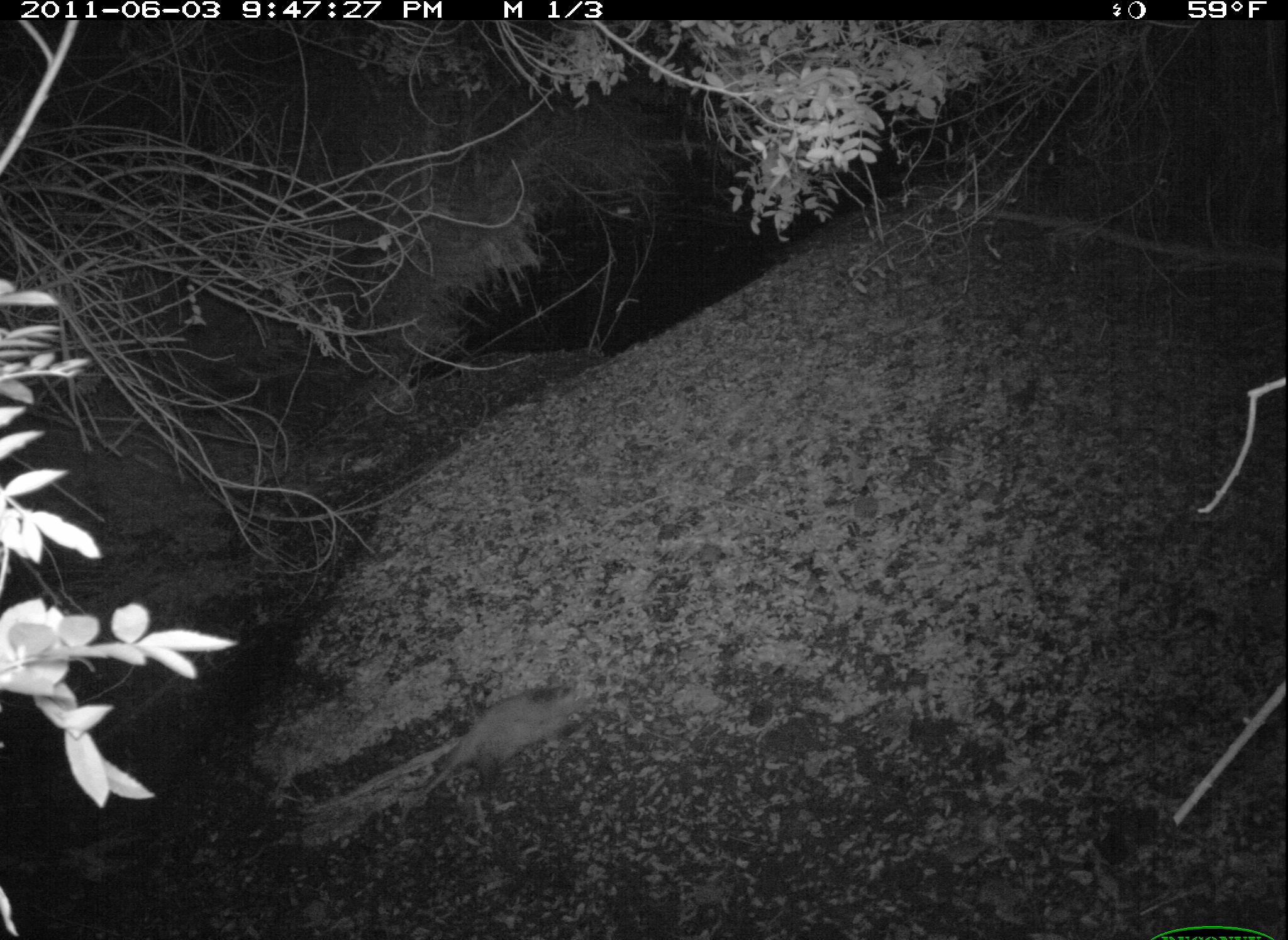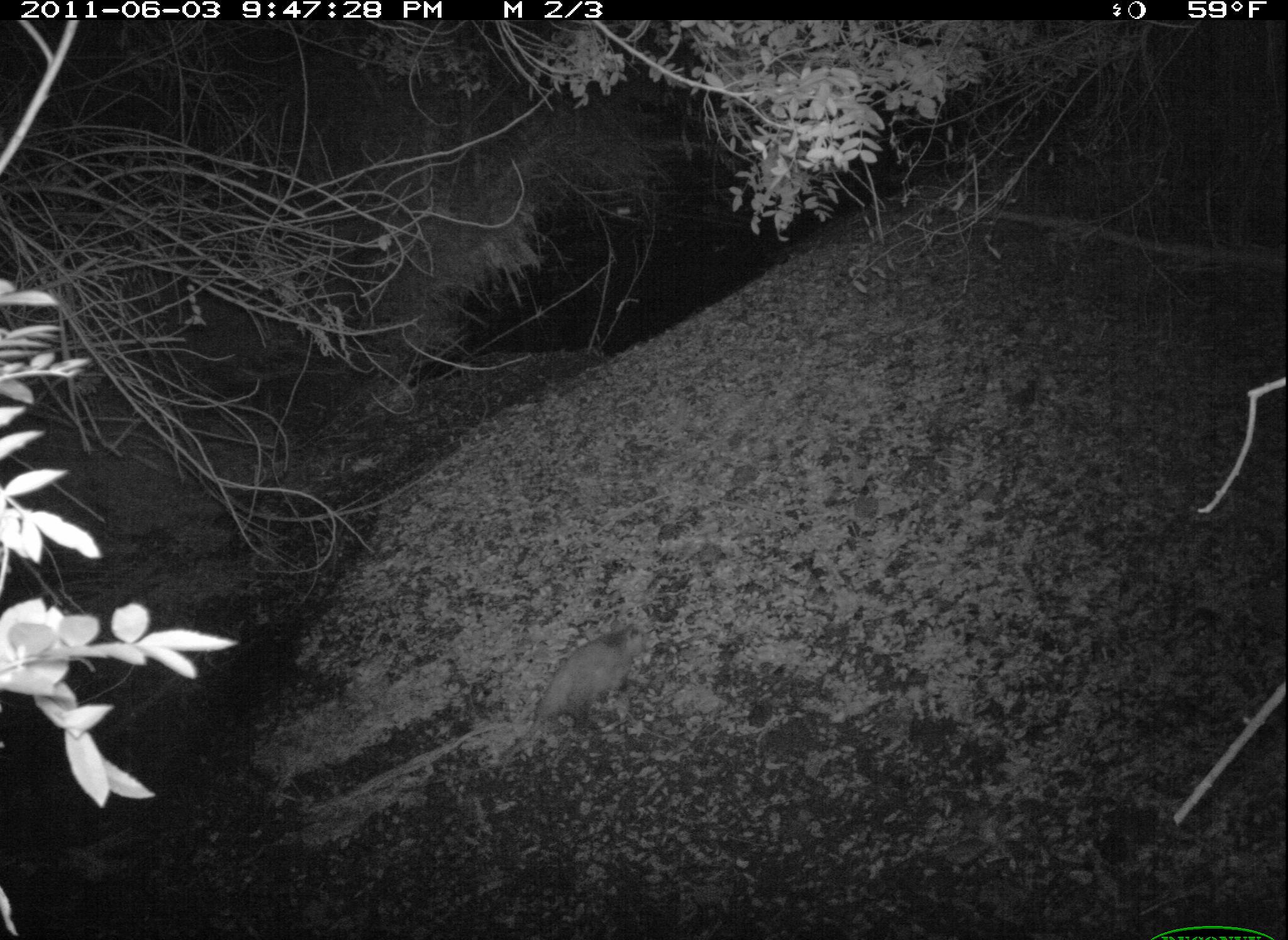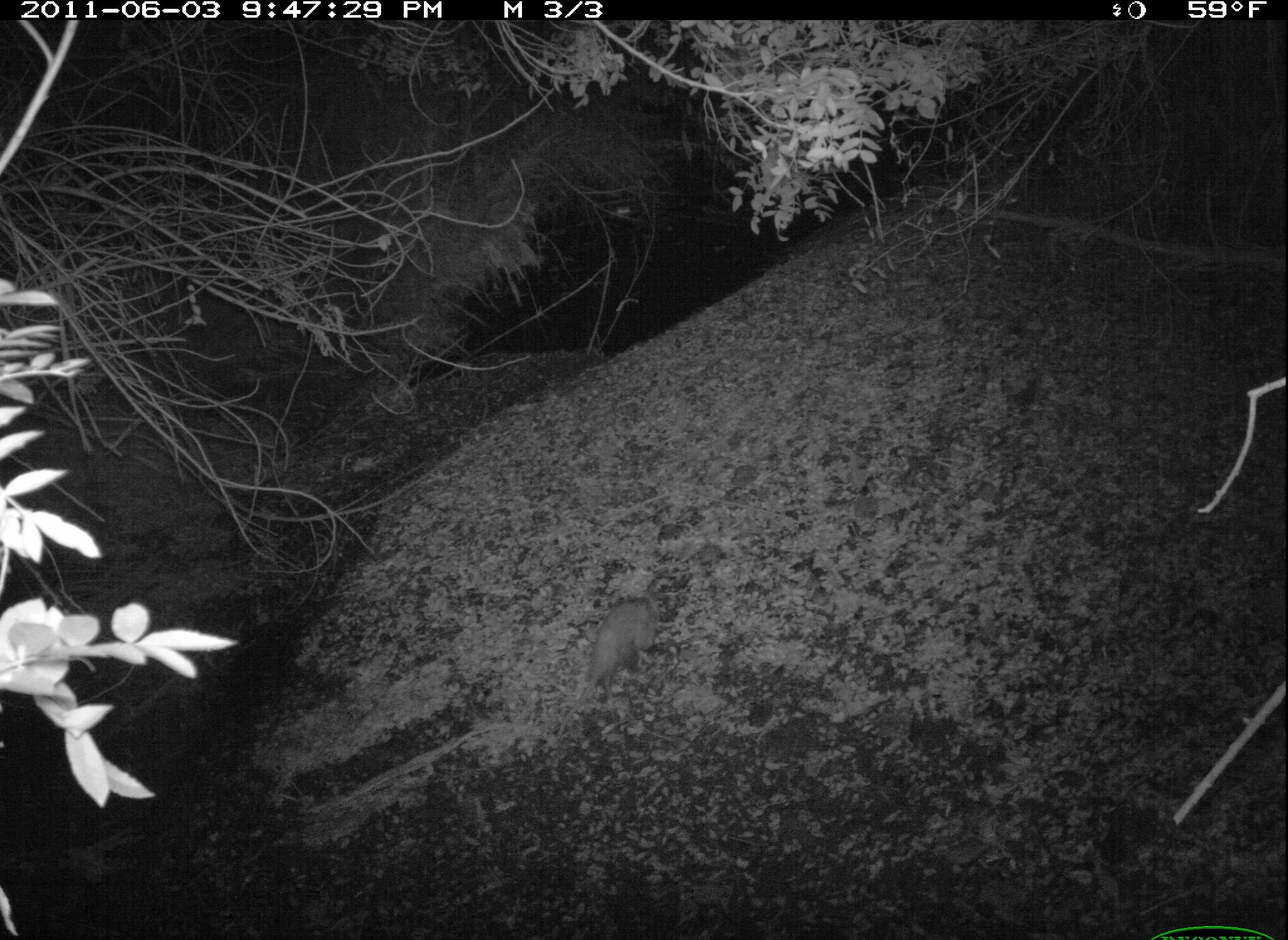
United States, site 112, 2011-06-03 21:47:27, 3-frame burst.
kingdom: Animalia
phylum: Chordata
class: Mammalia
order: Didelphimorphia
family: Didelphidae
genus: Didelphis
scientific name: Didelphis virginiana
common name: virginia opossum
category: opossum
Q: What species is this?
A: Opossum (virginia opossum) (Didelphis virginiana).